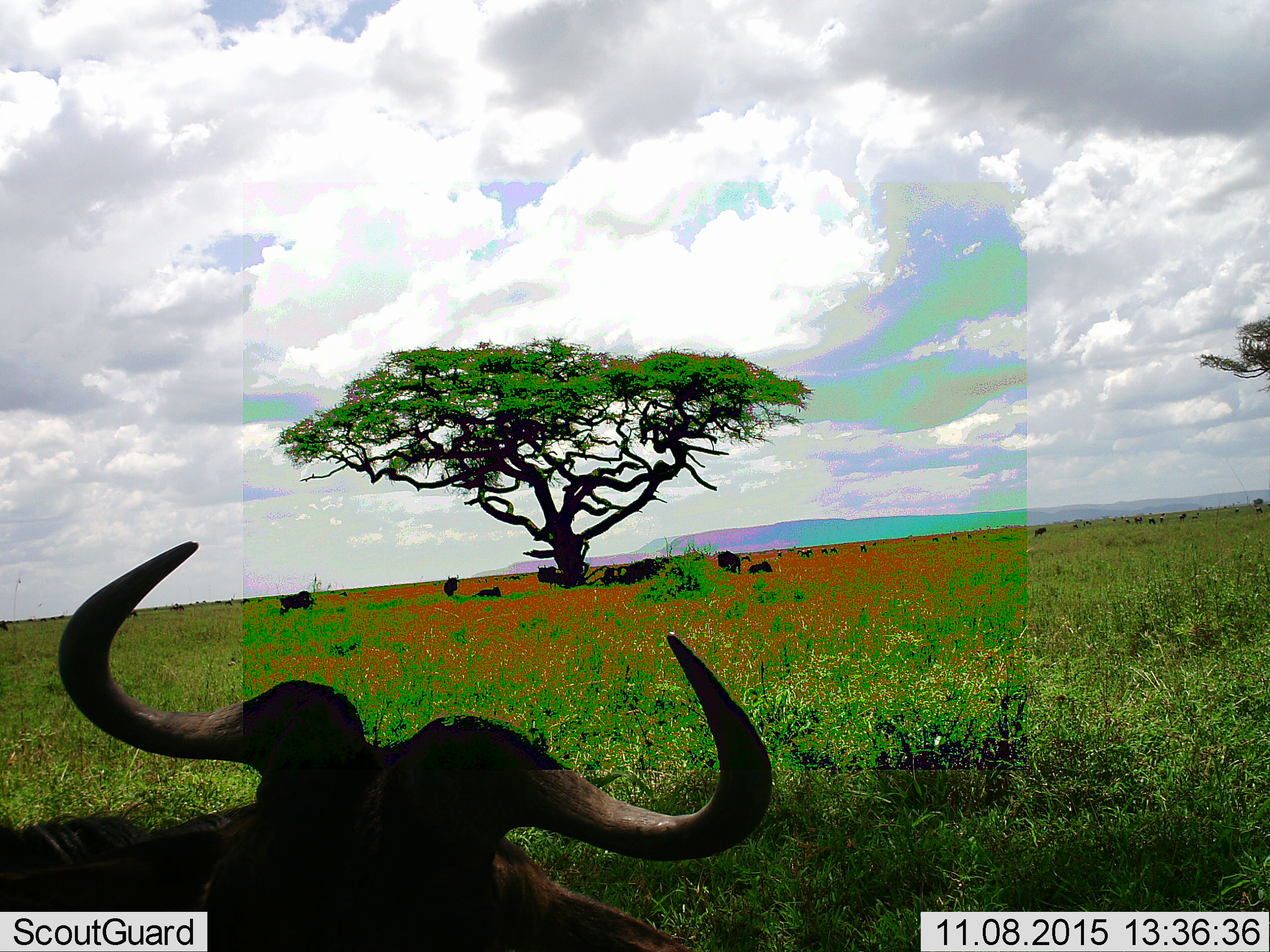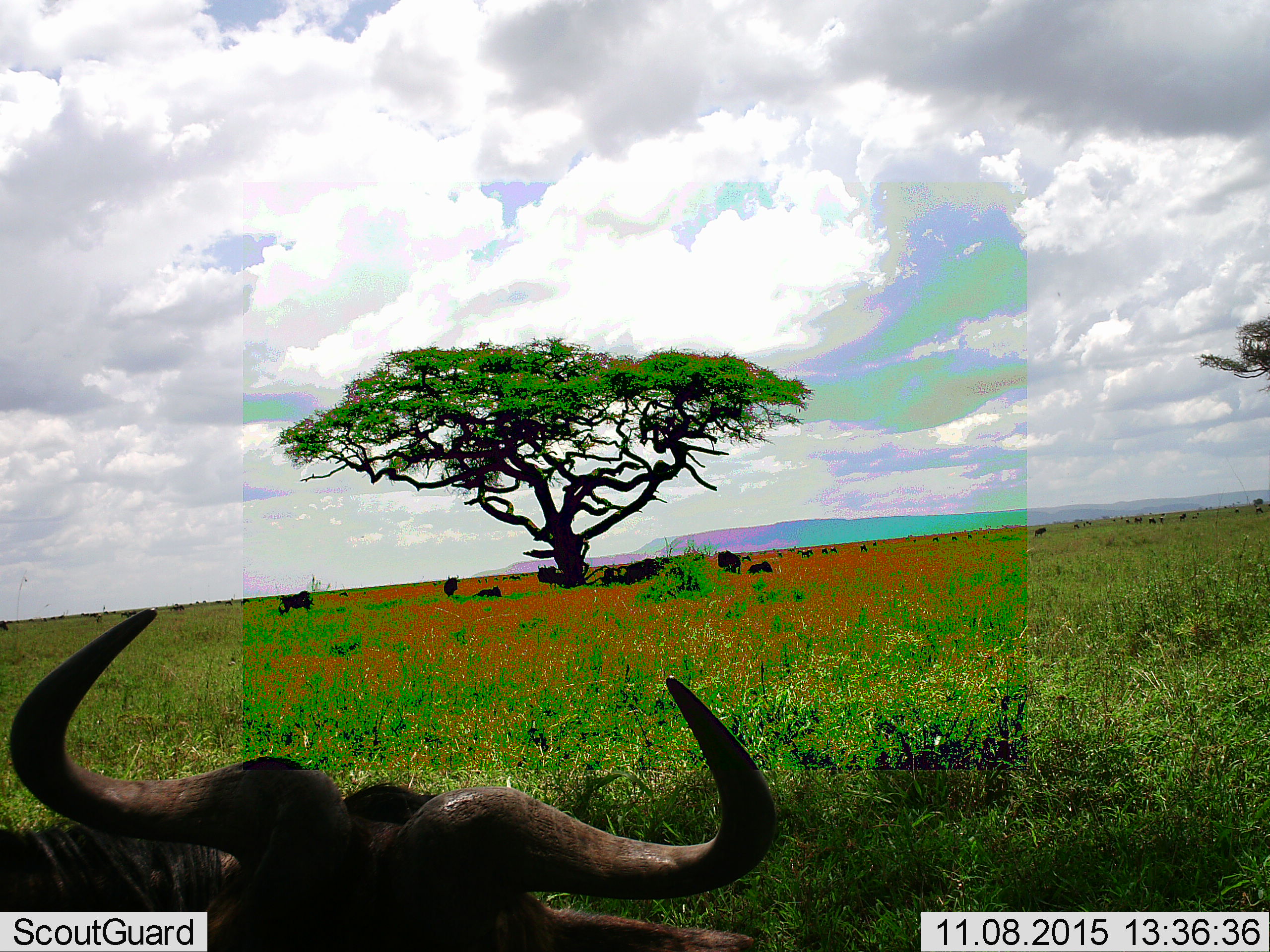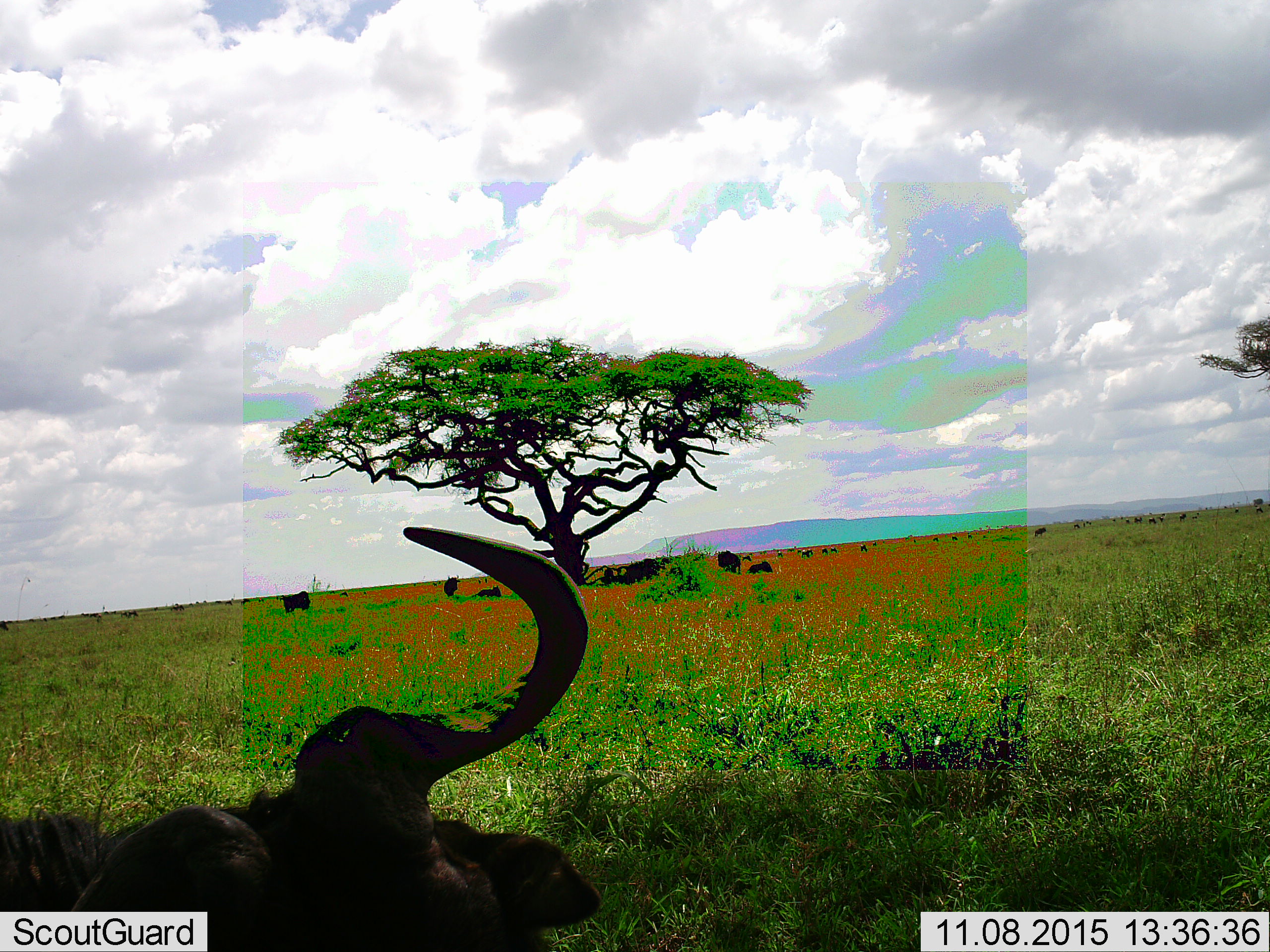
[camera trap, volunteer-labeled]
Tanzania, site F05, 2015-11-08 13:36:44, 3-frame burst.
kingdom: Animalia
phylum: Chordata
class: Mammalia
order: Artiodactyla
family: Bovidae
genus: Connochaetes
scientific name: Connochaetes taurinus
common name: blue wildebeest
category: wildebeest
Wildebeest (blue wildebeest) (Connochaetes taurinus), count 11-50. Behavior (volunteer vote fractions): standing 70%, resting 70%, moving 40%, interacting 0%. Young present (vote fraction): 0%. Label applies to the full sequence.